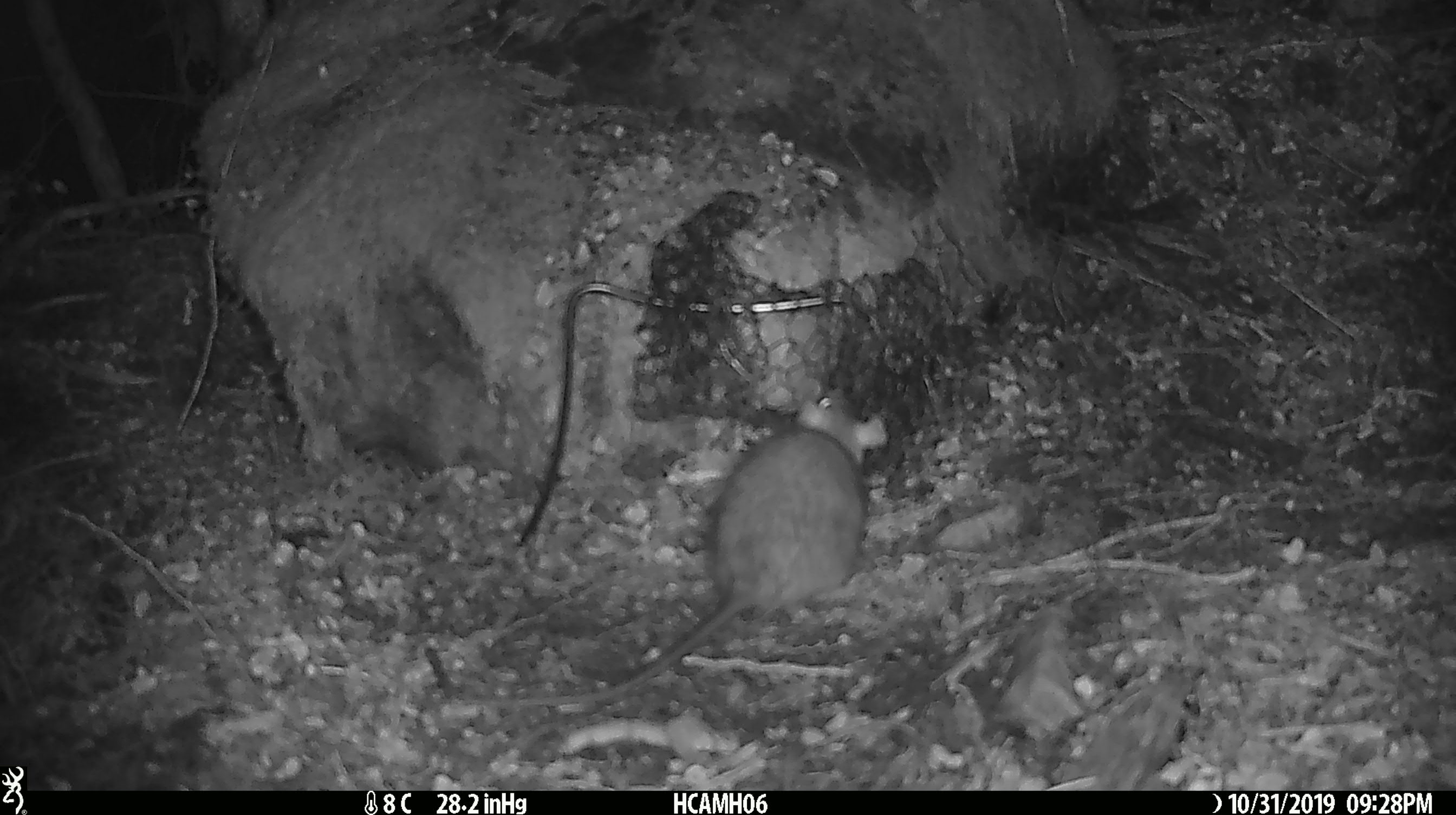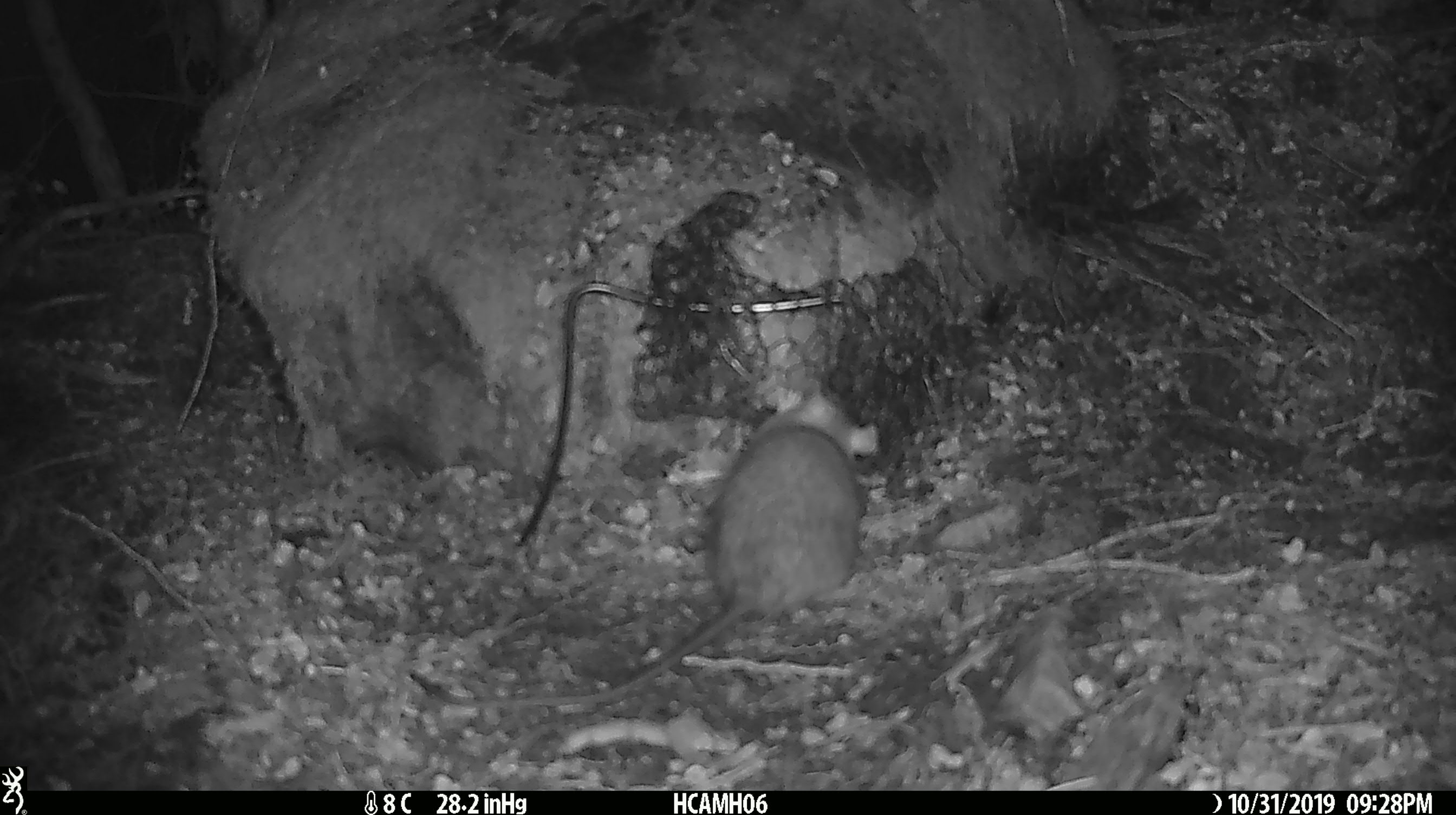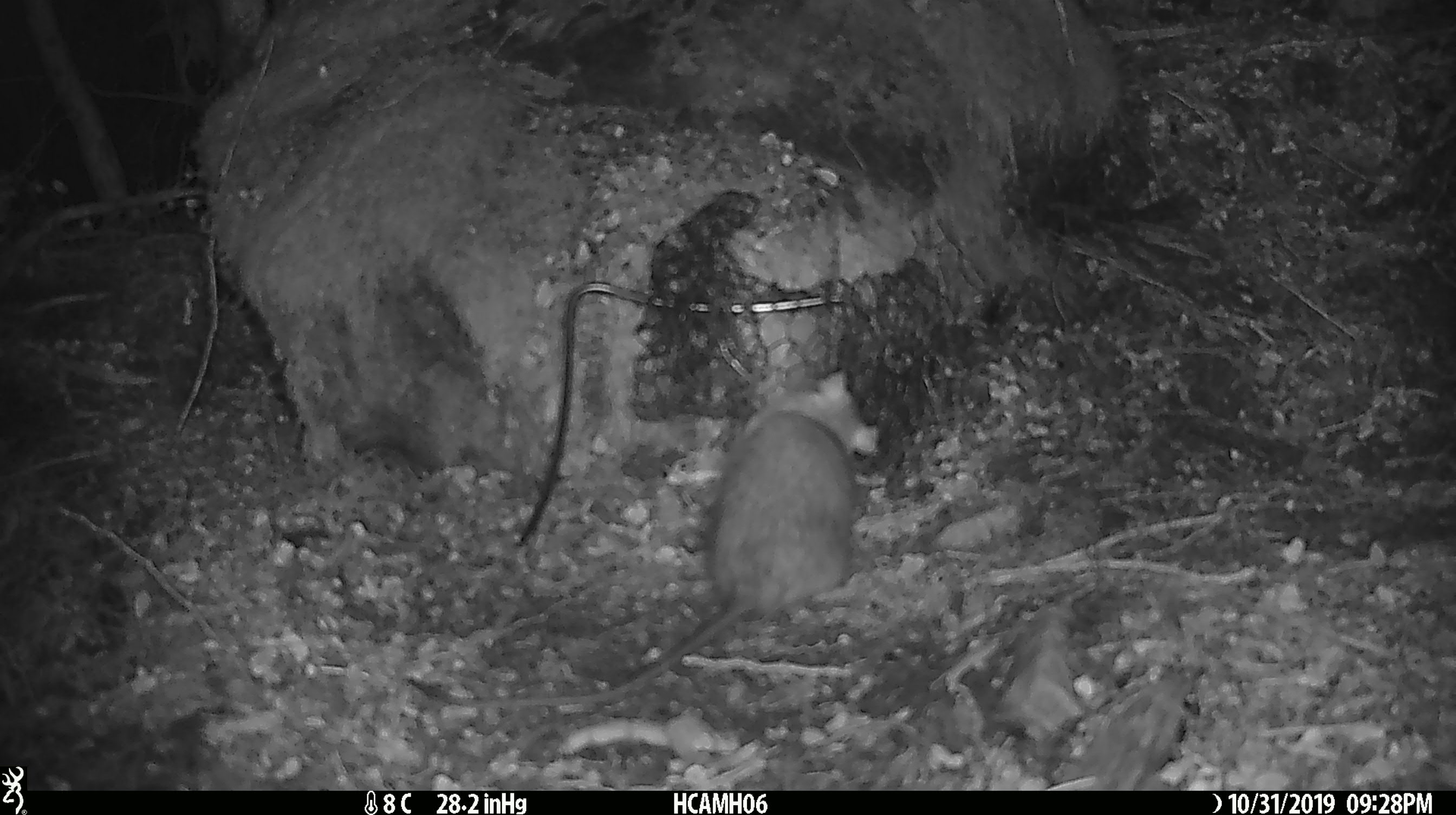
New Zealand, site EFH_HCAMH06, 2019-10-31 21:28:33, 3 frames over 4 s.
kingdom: Animalia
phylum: Chordata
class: Mammalia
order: Rodentia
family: Muridae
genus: Rattus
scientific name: Rattus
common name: rat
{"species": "rat (Rattus)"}